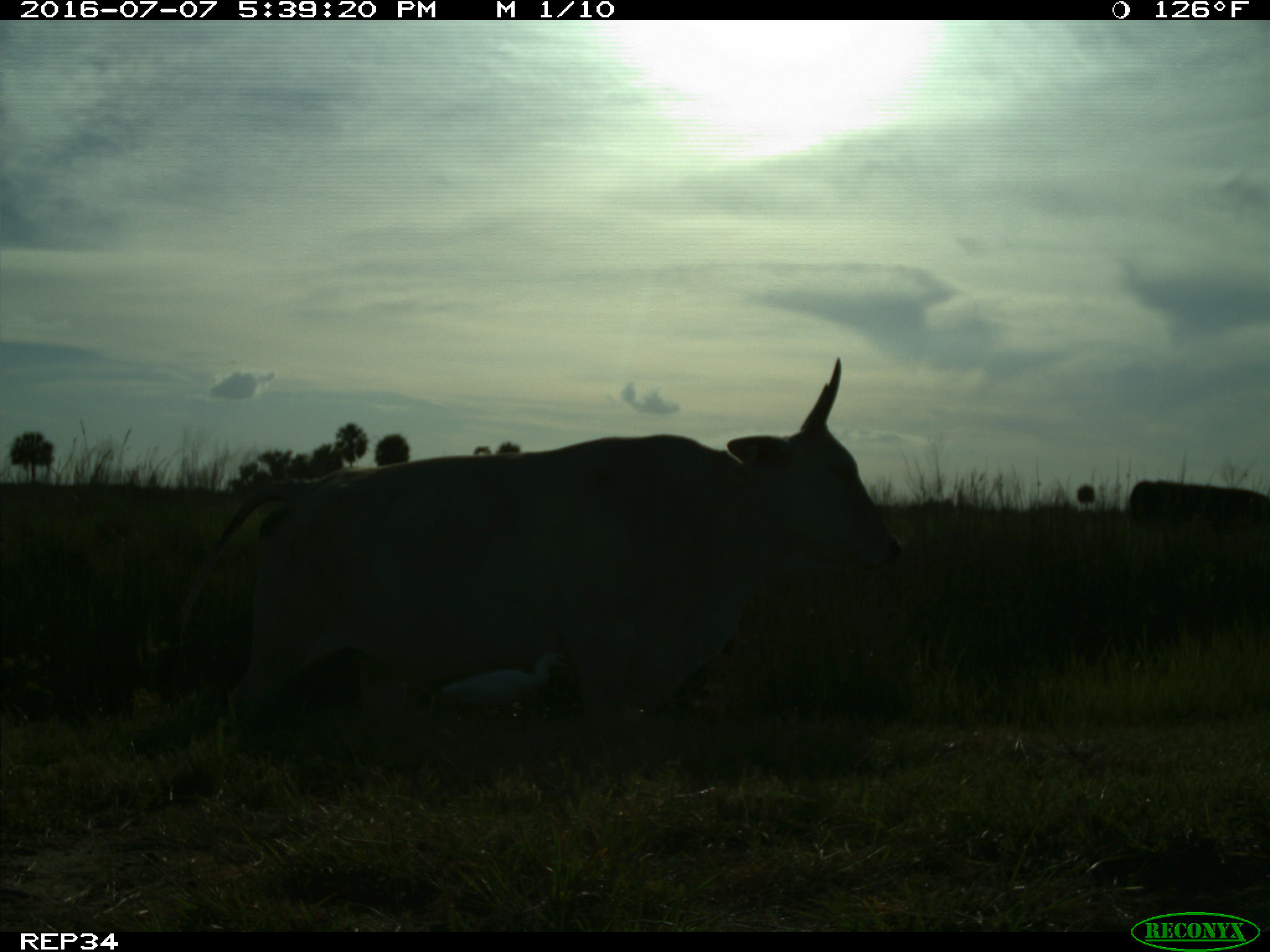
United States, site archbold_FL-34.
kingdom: Animalia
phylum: Chordata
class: Mammalia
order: Artiodactyla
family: Bovidae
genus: Bos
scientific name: Bos taurus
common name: domestic cow